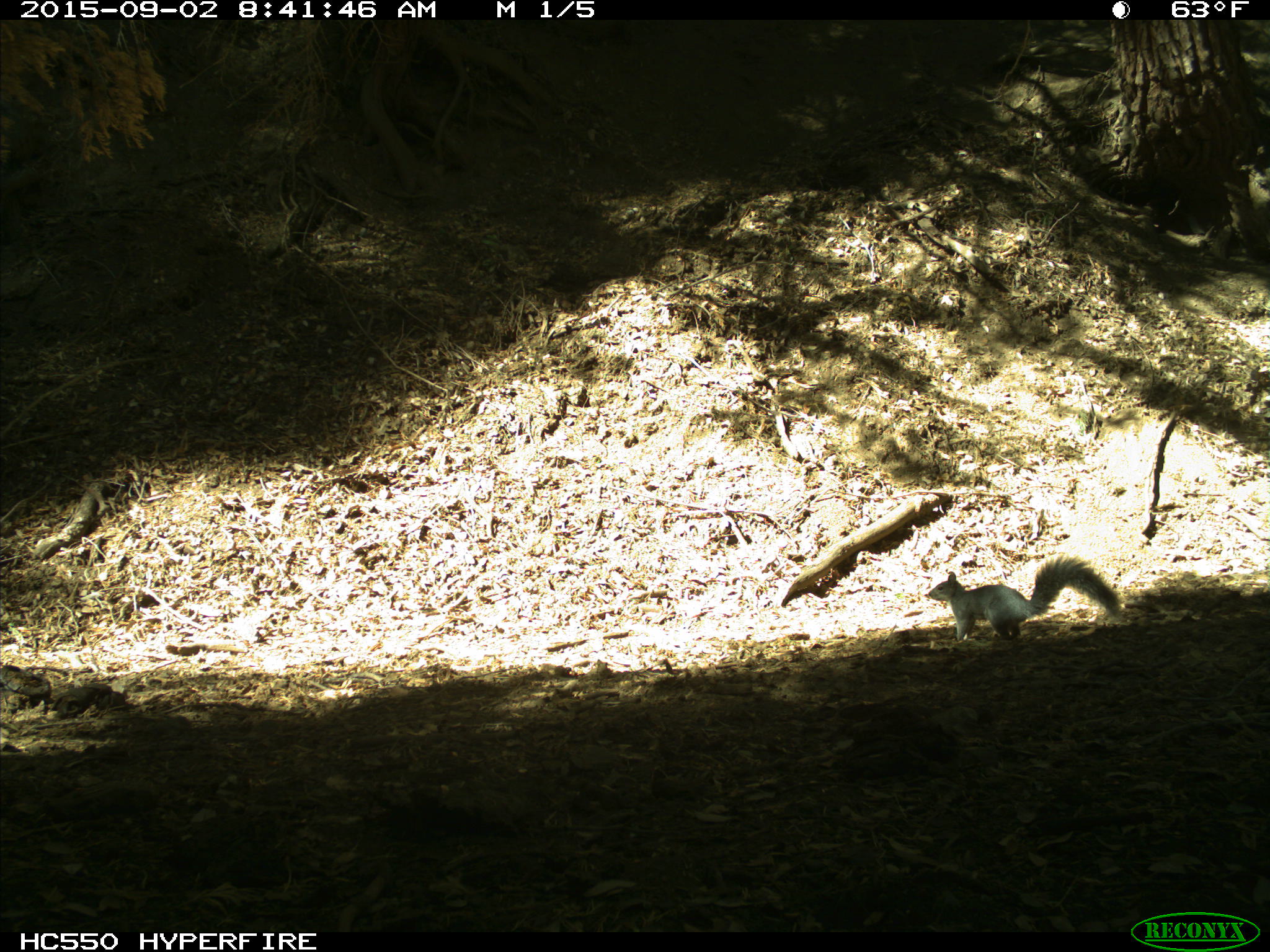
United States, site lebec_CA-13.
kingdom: Animalia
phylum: Chordata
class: Mammalia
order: Rodentia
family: Sciuridae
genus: Sciurus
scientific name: Sciurus carolinensis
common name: eastern gray squirrel